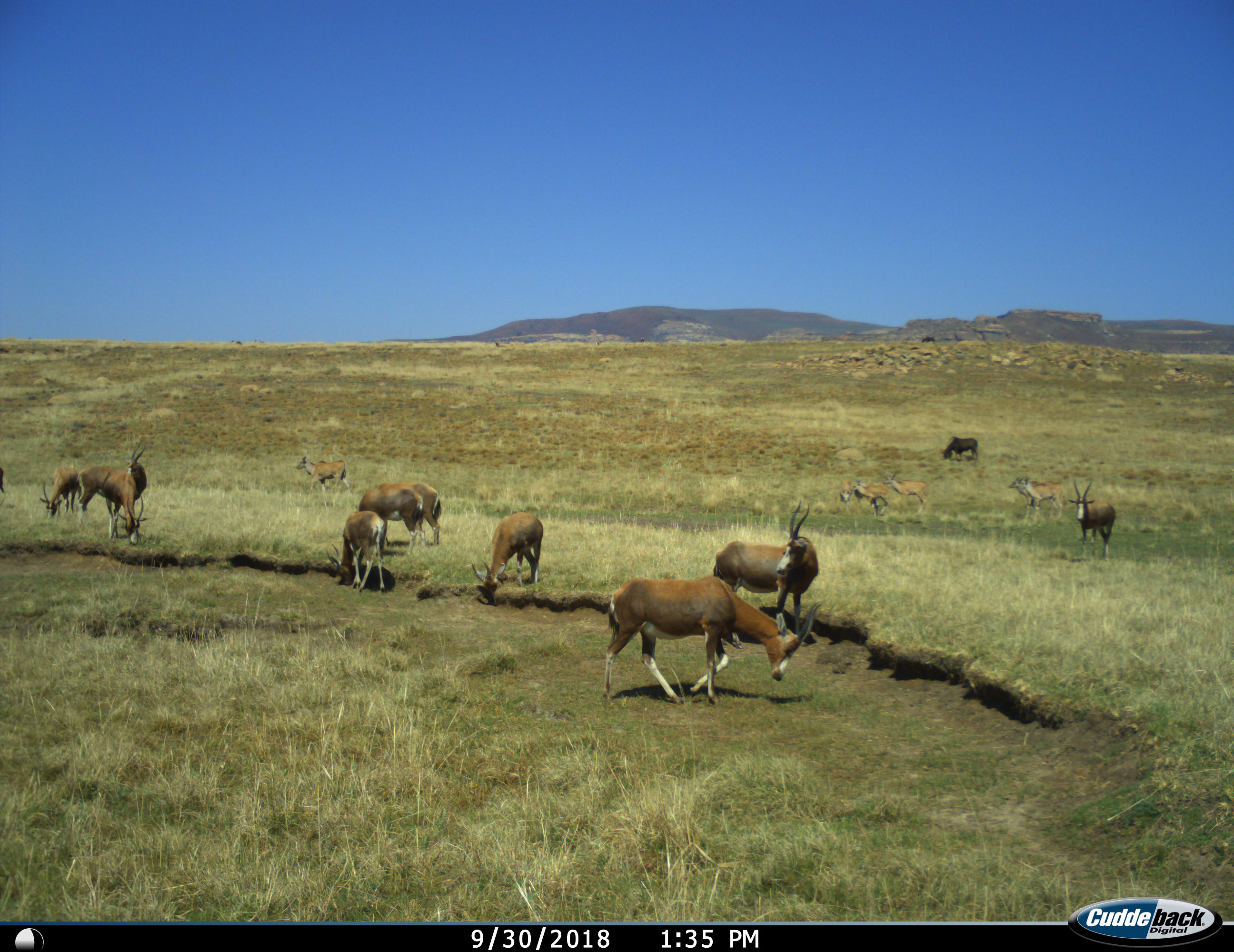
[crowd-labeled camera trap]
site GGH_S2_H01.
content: unidentified animal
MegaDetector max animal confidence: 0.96